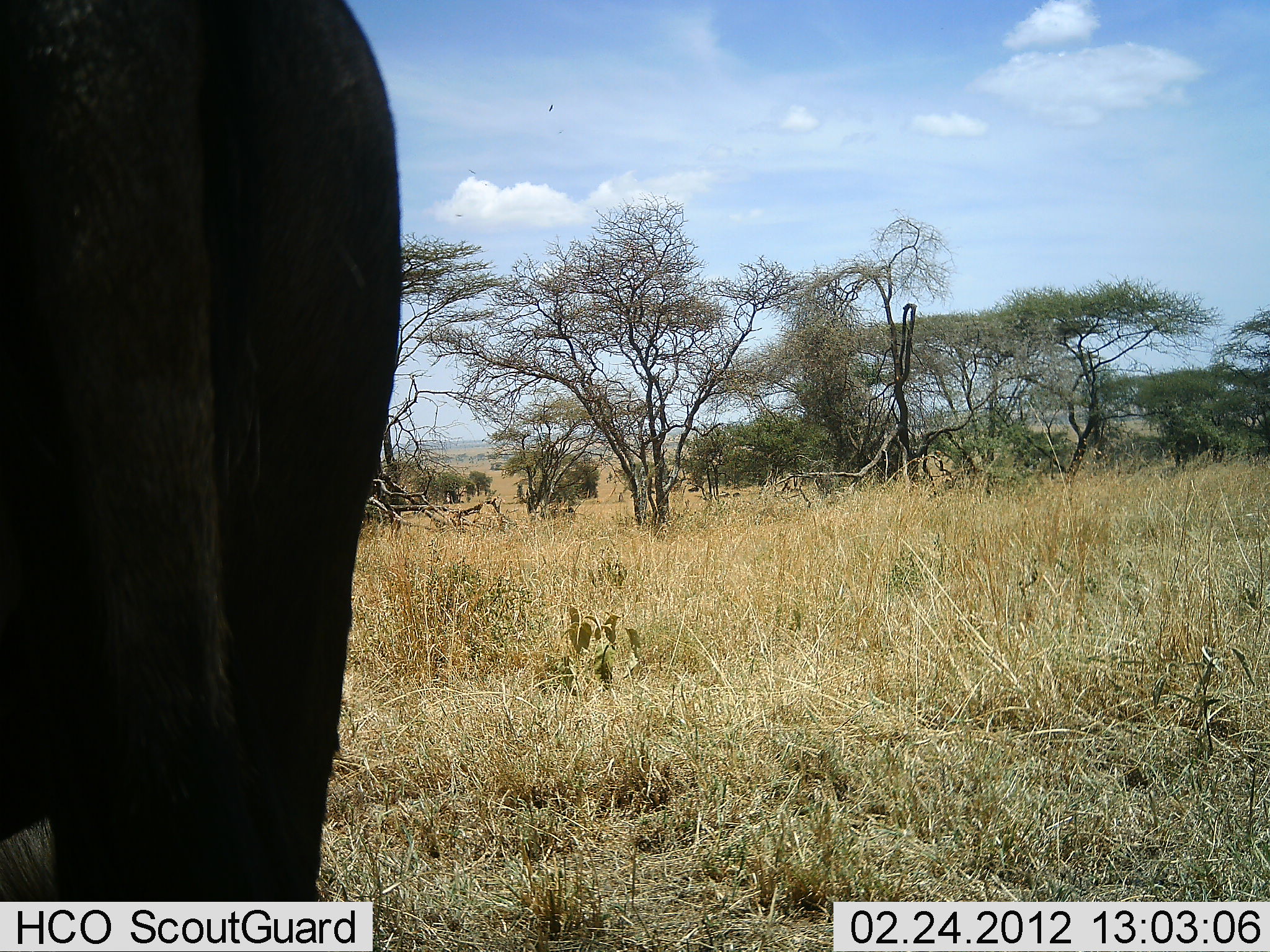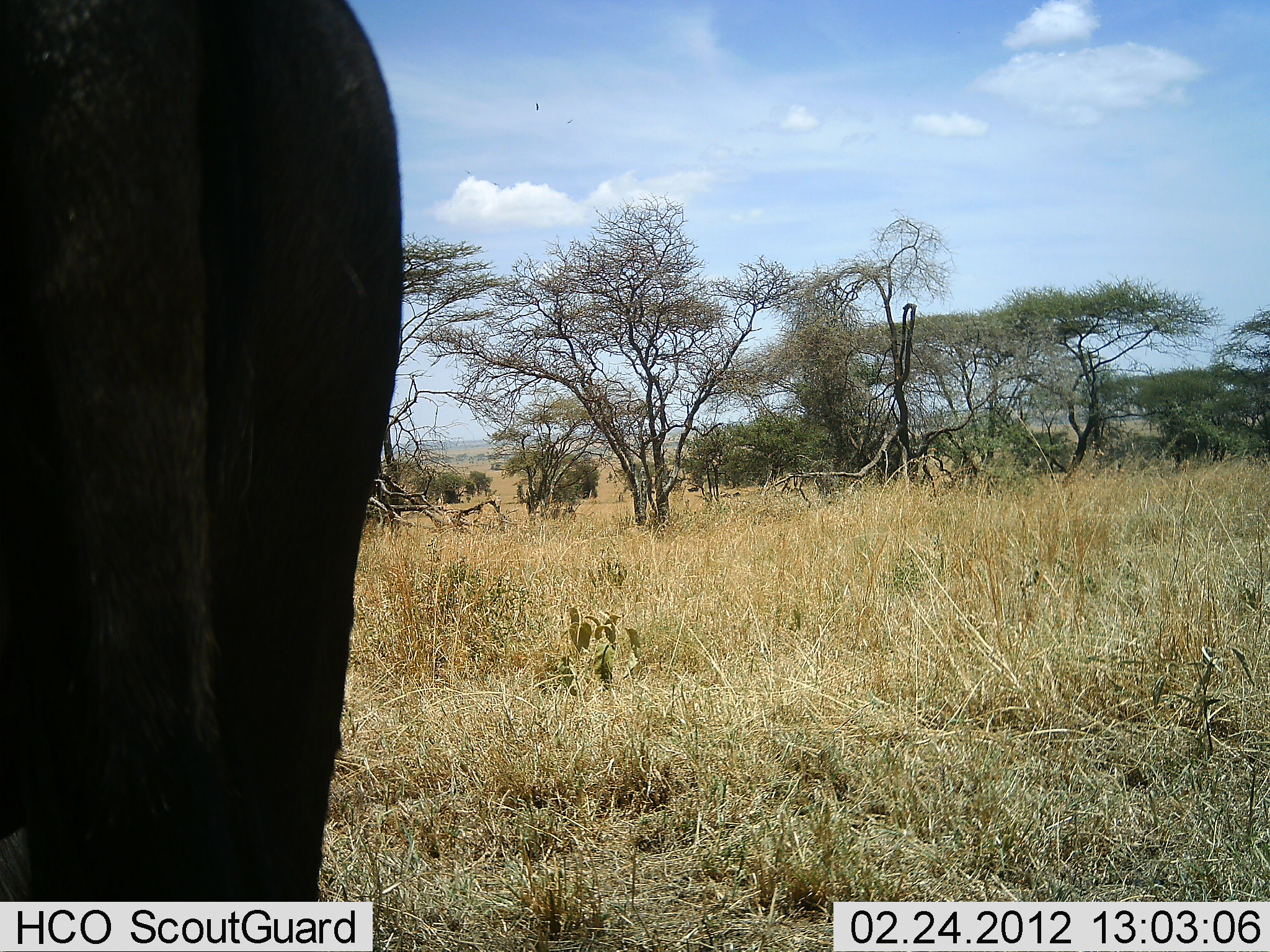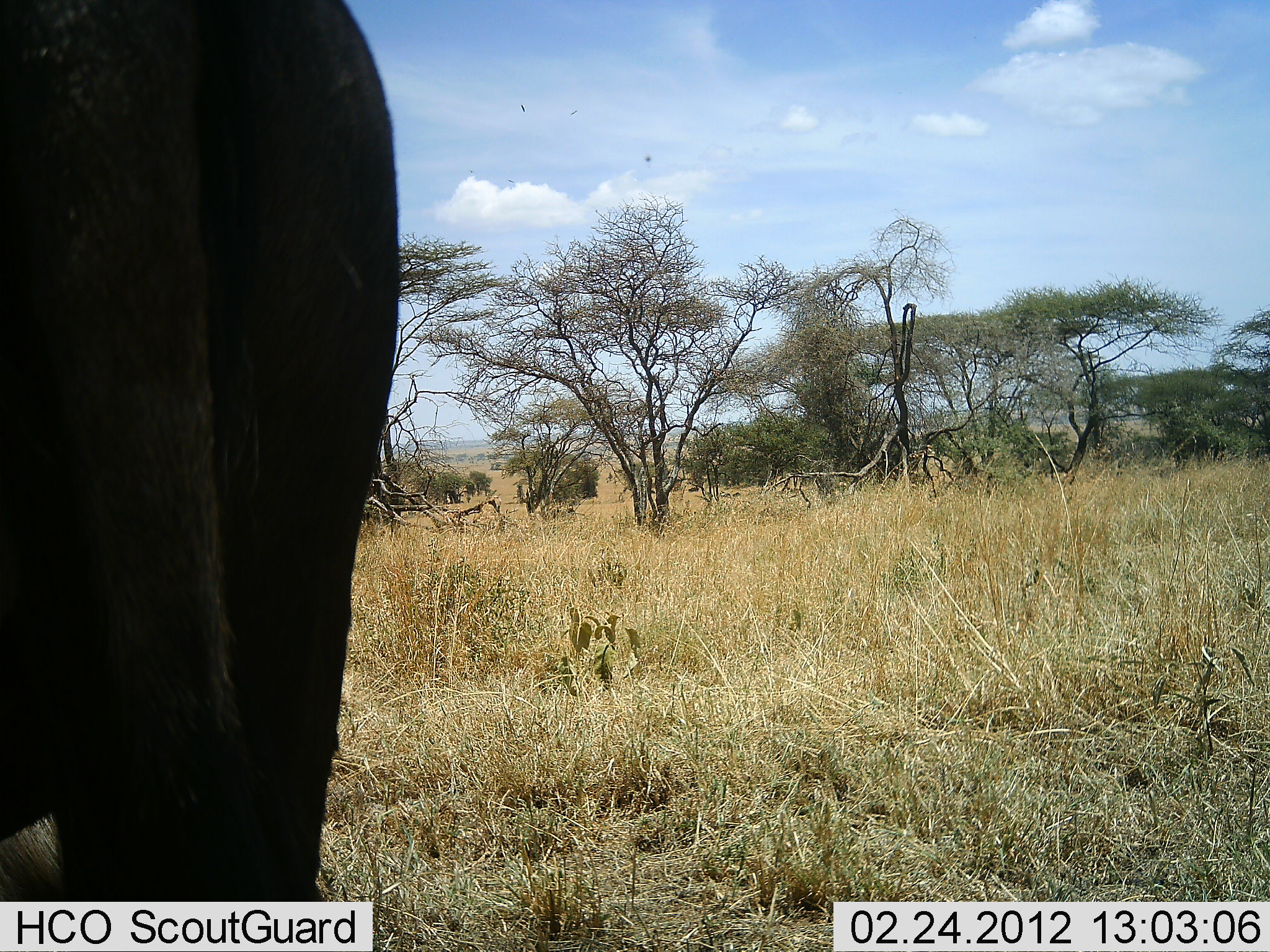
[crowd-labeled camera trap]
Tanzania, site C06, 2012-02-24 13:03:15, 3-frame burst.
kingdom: Animalia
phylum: Chordata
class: Mammalia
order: Artiodactyla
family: Bovidae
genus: Syncerus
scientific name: Syncerus caffer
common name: cape buffalo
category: buffalo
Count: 1.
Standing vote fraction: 100%.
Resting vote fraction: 0%.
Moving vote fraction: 0%.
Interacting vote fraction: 0%.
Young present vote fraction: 0%.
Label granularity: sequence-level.